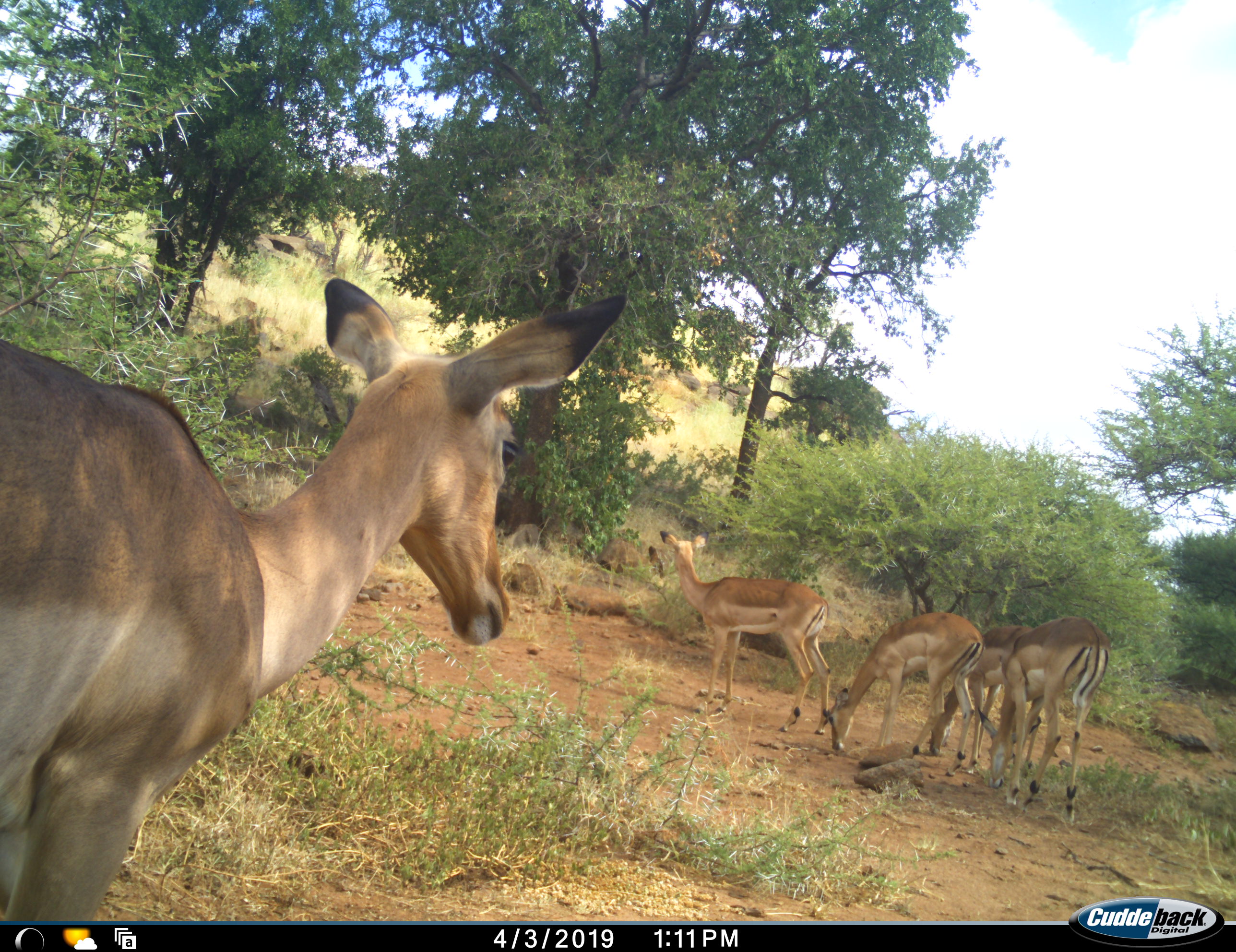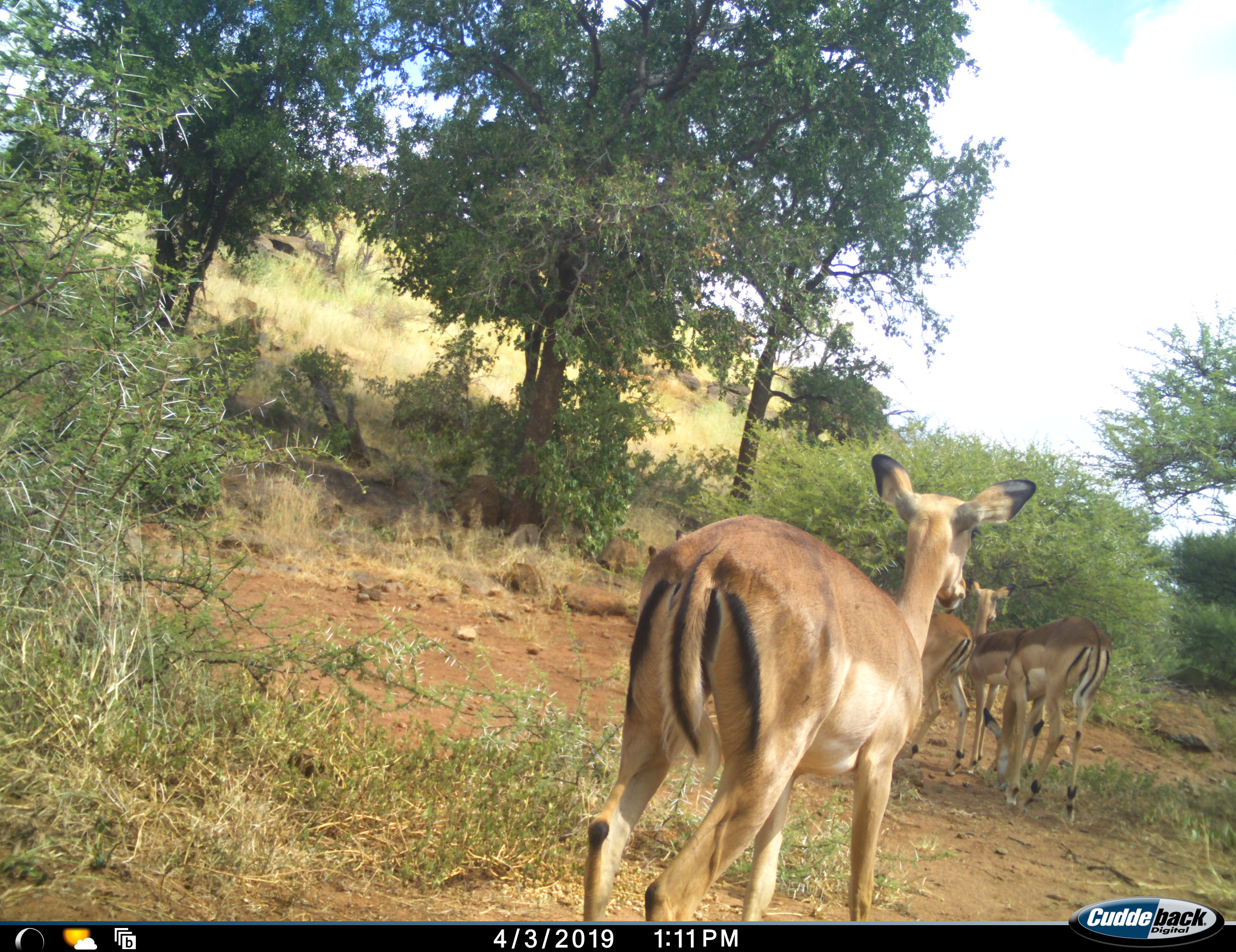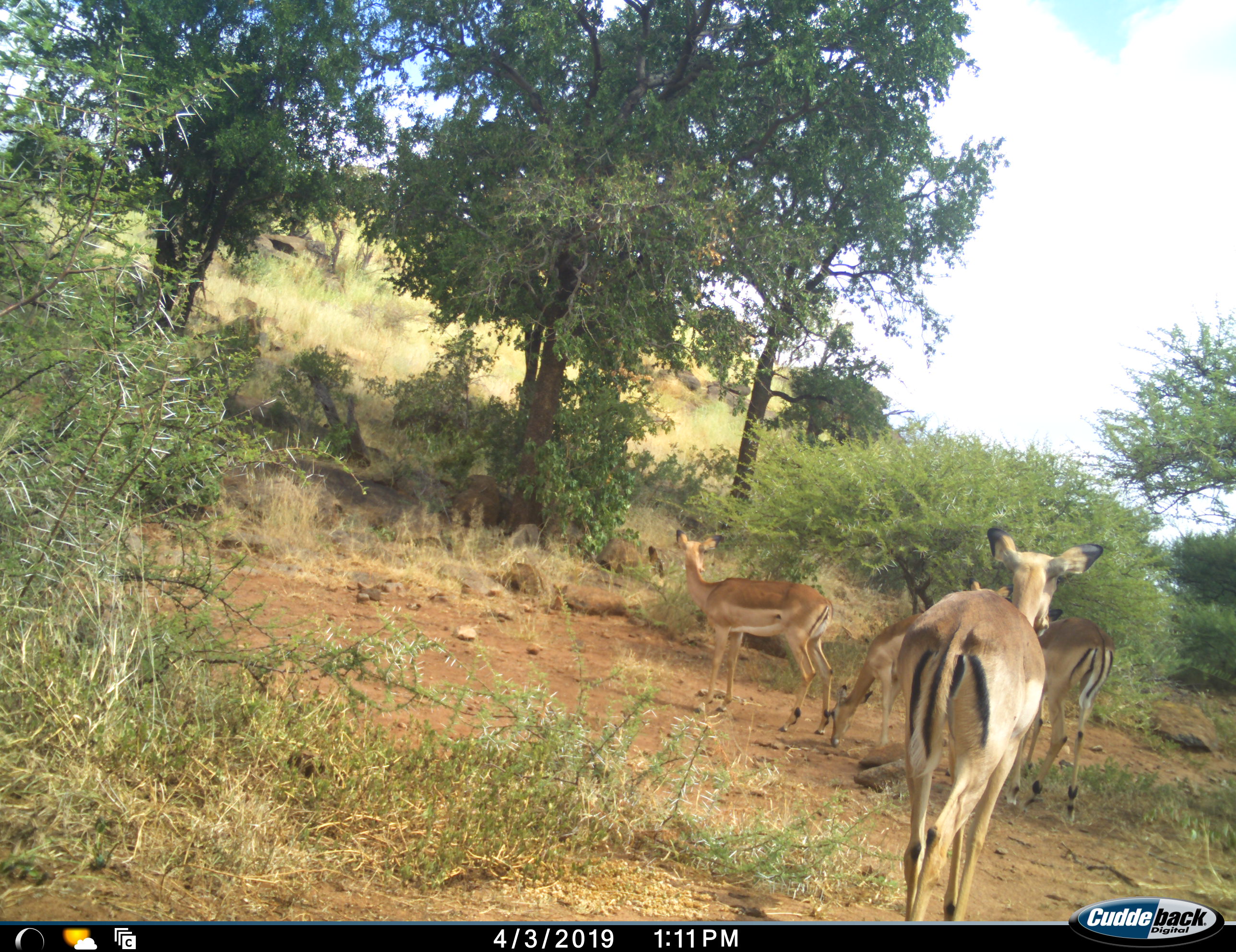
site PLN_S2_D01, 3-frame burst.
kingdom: Animalia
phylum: Chordata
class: Mammalia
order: Artiodactyla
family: Bovidae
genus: Aepyceros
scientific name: Aepyceros melampus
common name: impala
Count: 5.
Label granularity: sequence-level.